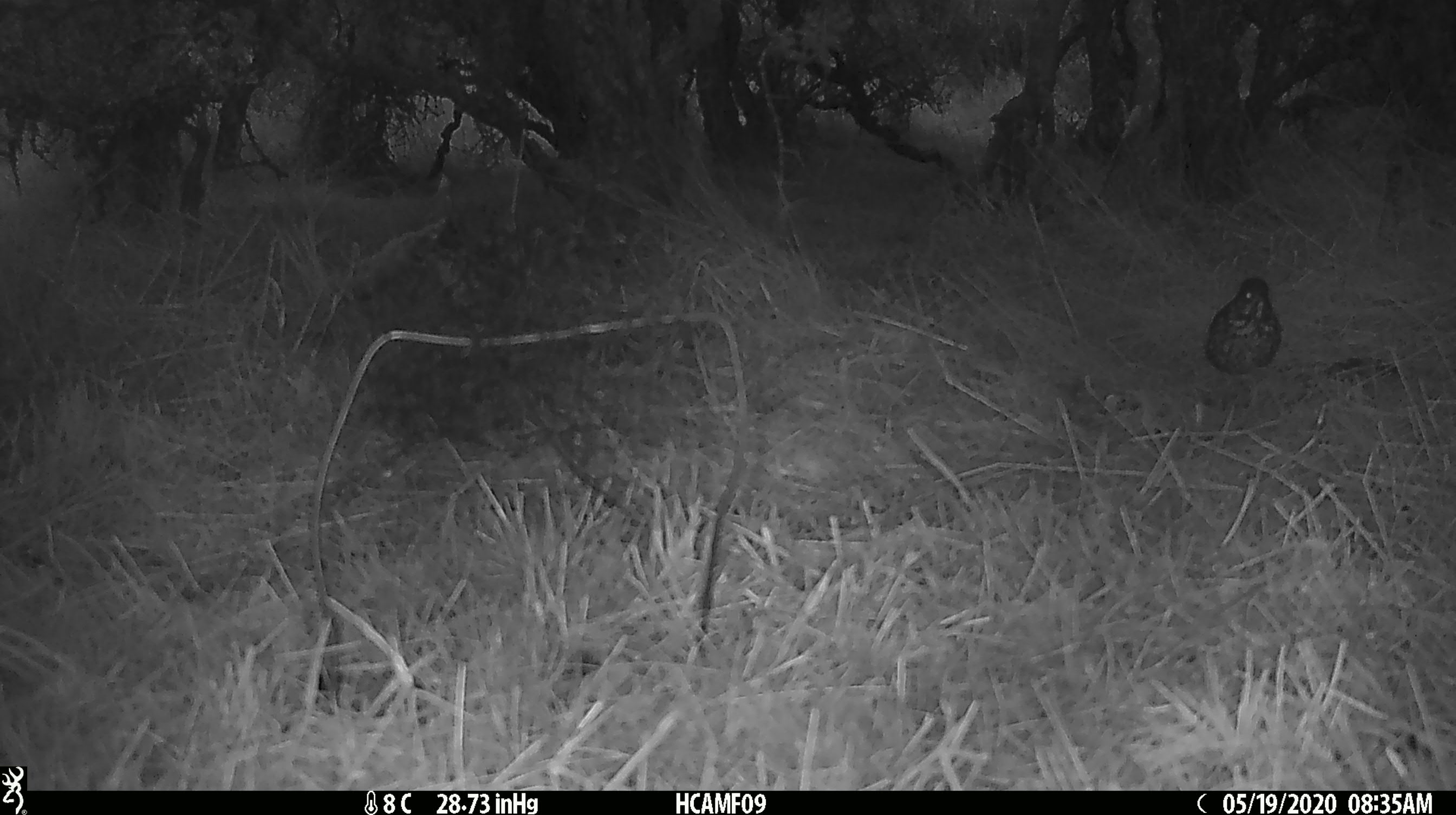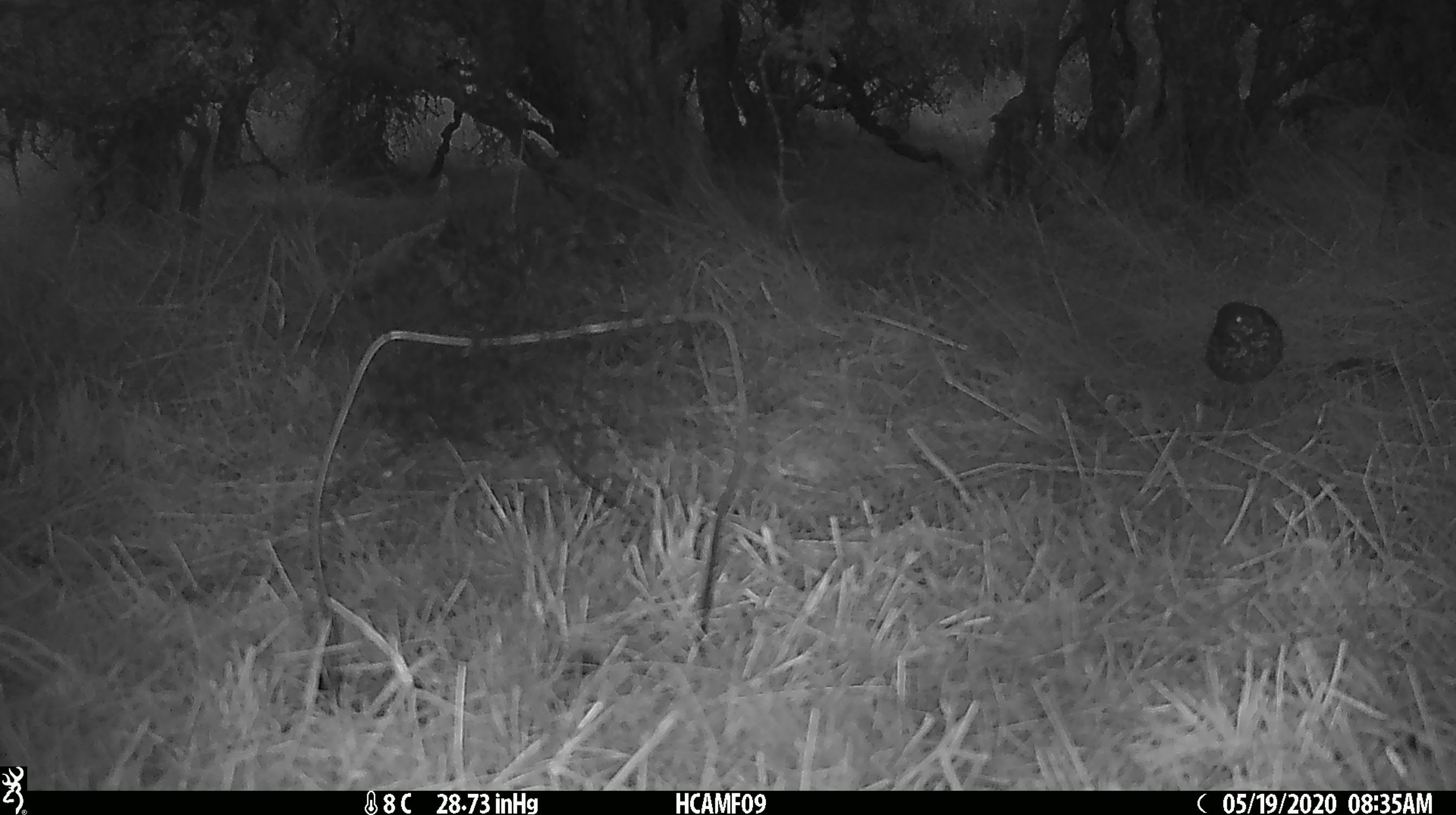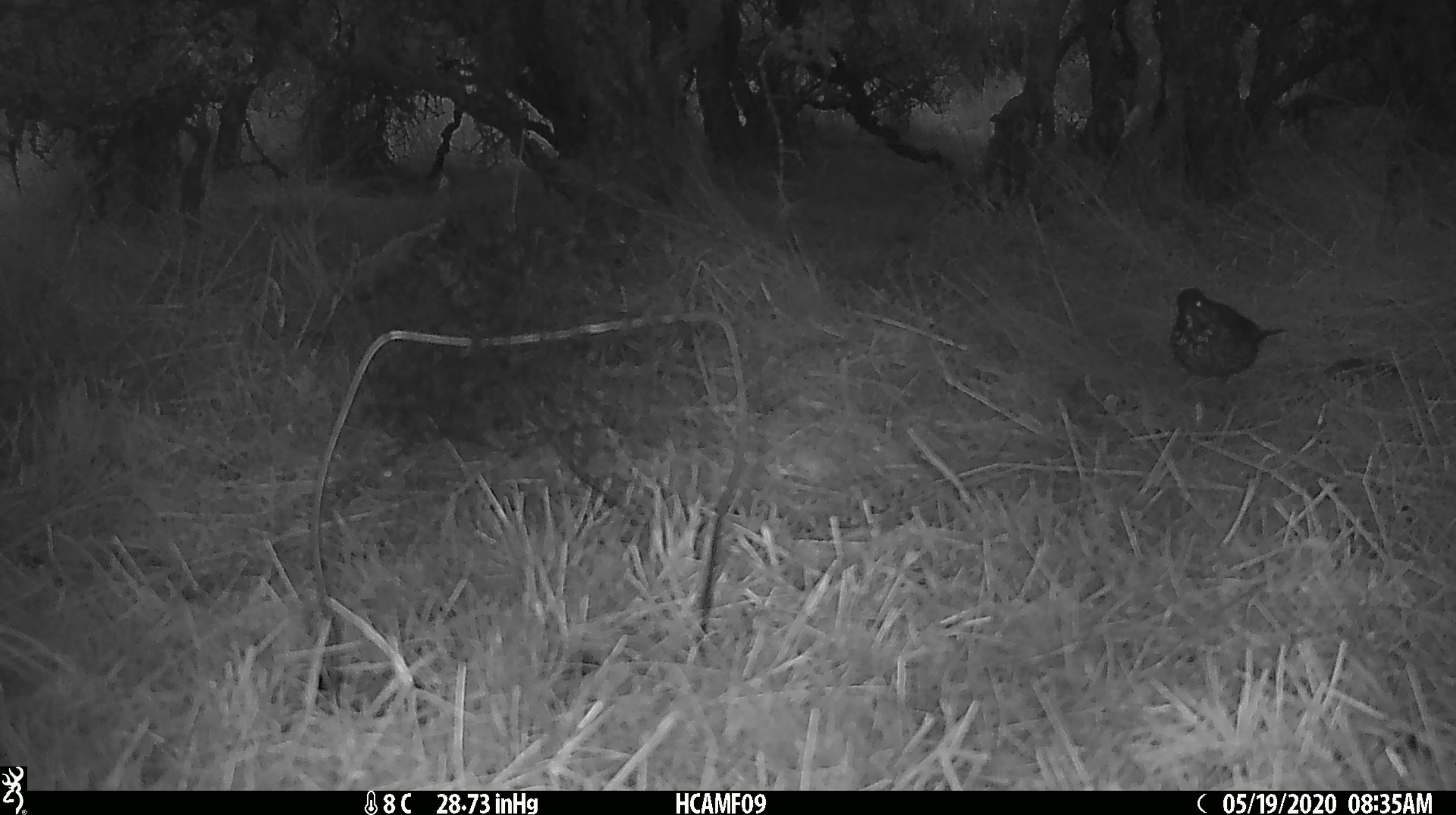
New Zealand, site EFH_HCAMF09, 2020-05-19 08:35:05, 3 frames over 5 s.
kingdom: Animalia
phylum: Chordata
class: Aves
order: Passeriformes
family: Turdidae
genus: Turdus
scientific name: Turdus philomelos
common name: song thrush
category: thrush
Thrush (song thrush) (Turdus philomelos).